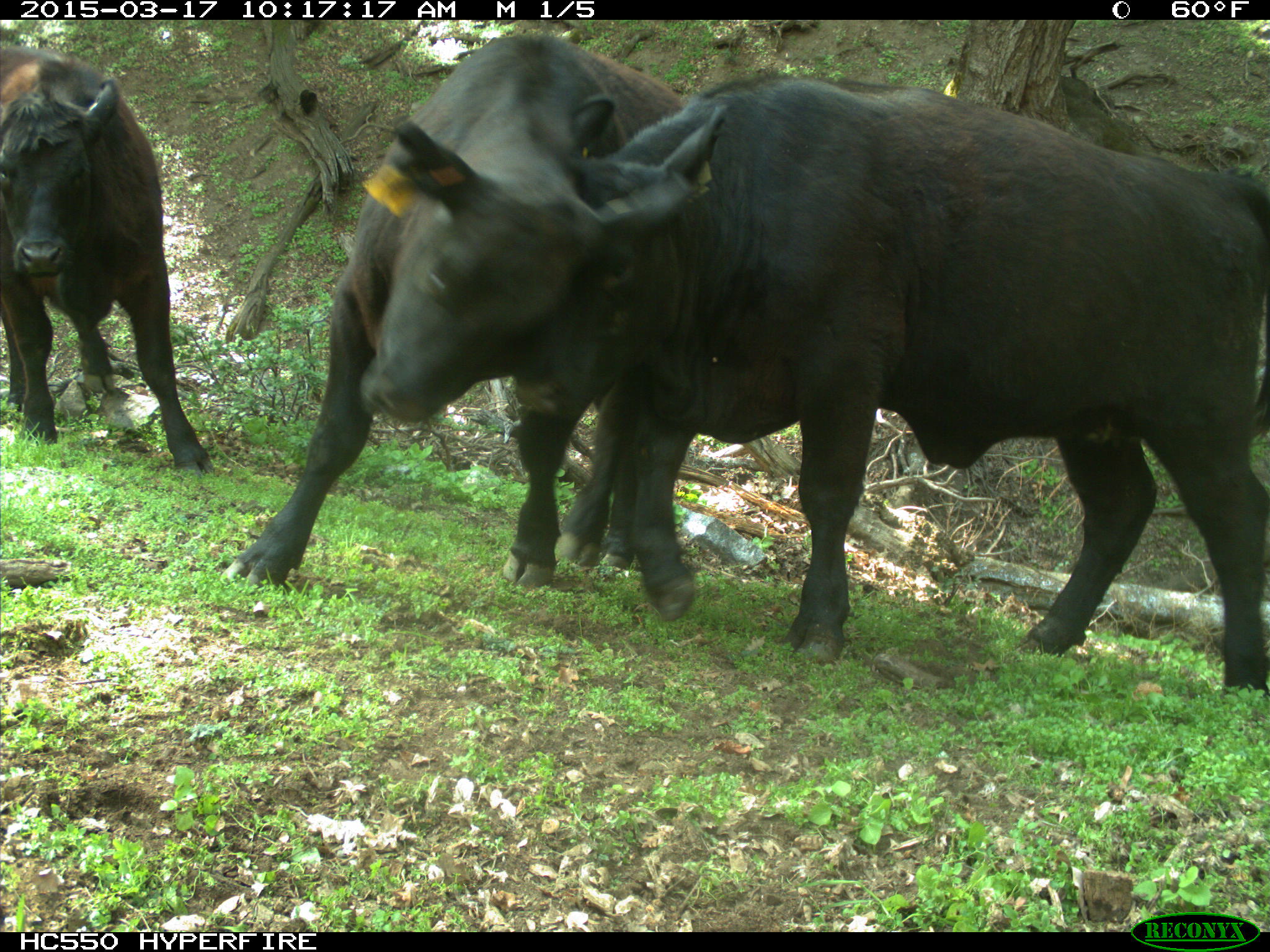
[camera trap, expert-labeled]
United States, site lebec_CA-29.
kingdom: Animalia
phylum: Chordata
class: Mammalia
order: Artiodactyla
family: Bovidae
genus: Bos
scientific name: Bos taurus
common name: domestic cow